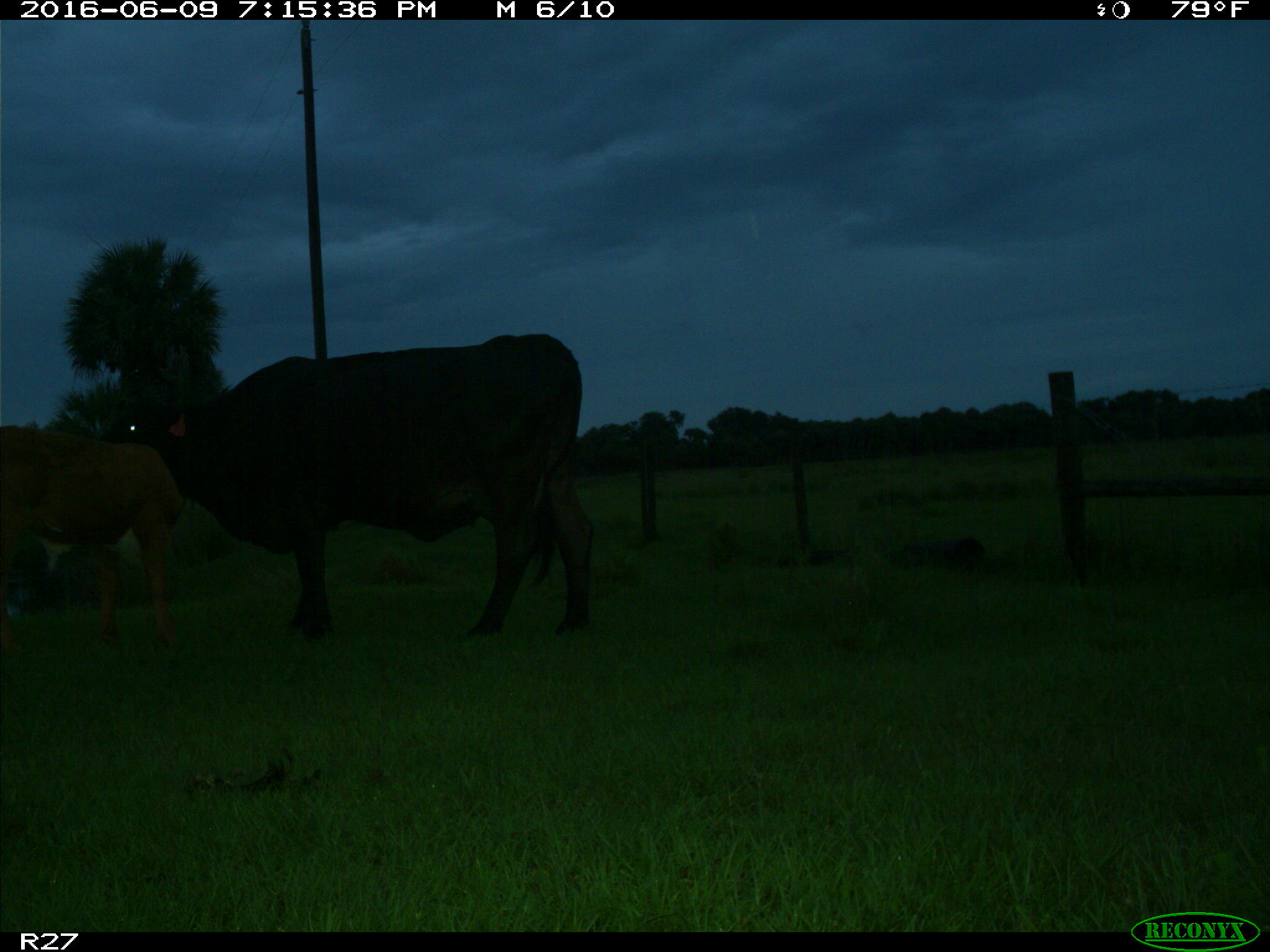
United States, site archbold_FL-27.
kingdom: Animalia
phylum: Chordata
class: Mammalia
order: Artiodactyla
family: Bovidae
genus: Bos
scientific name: Bos taurus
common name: domestic cow